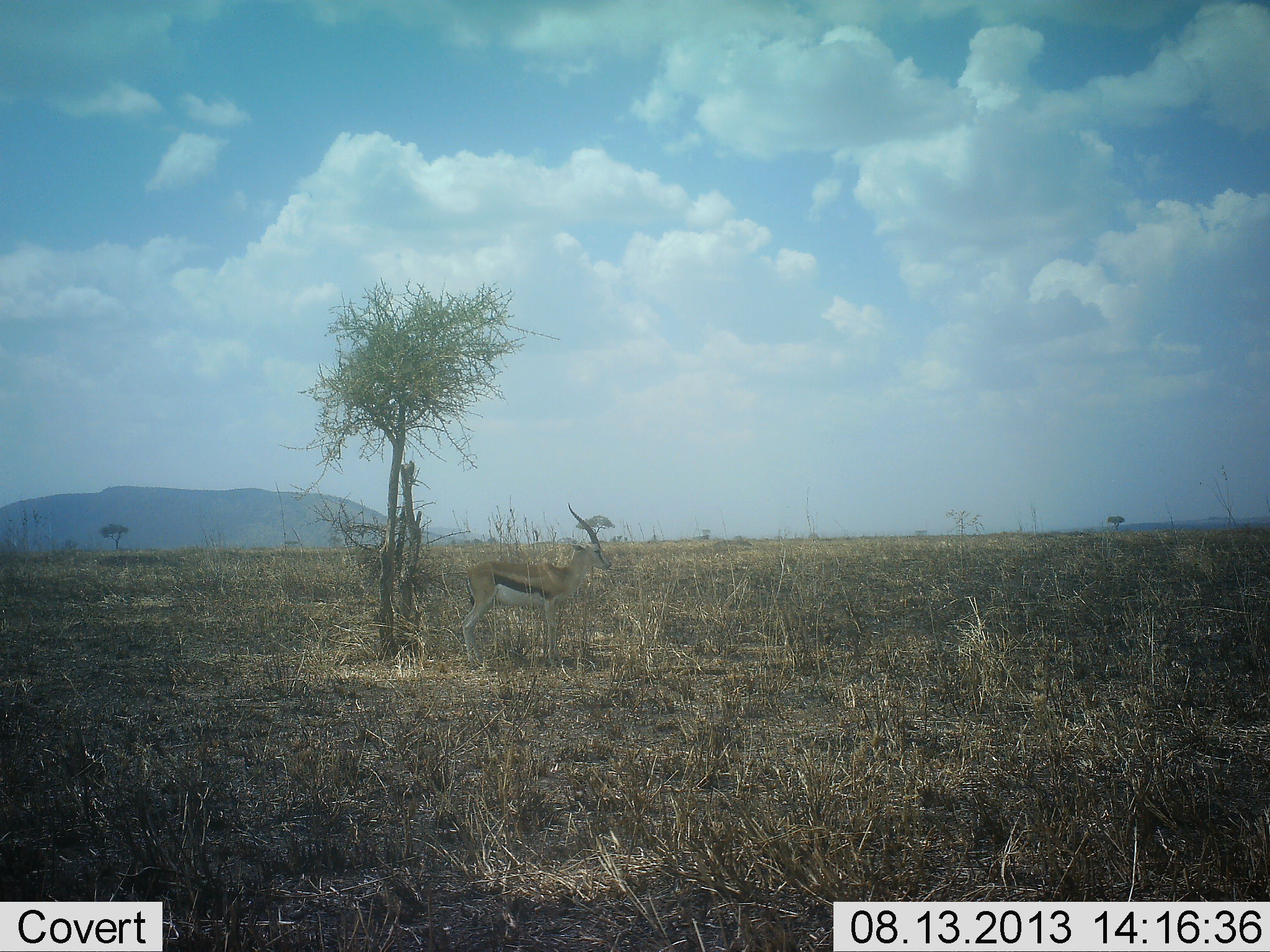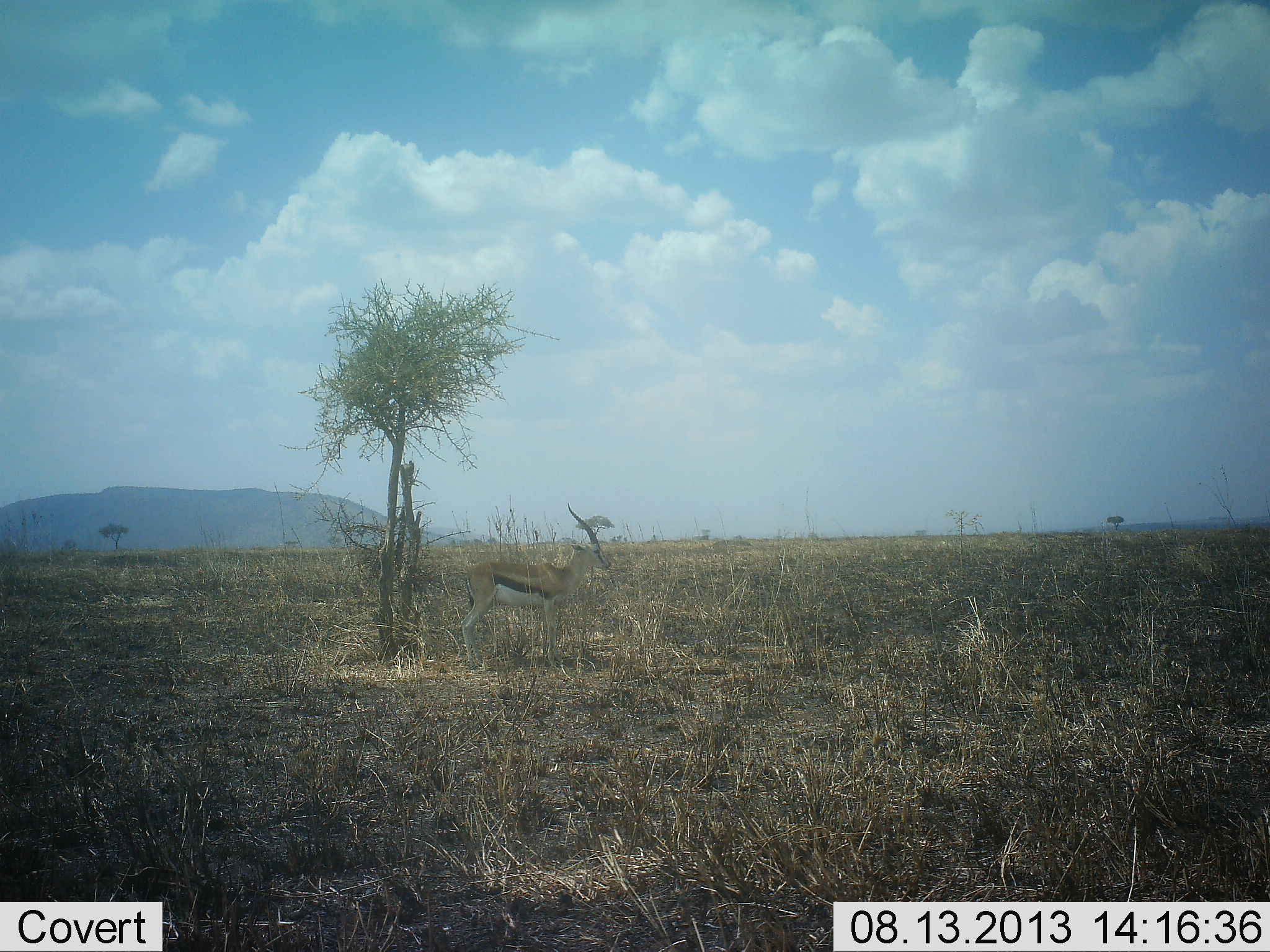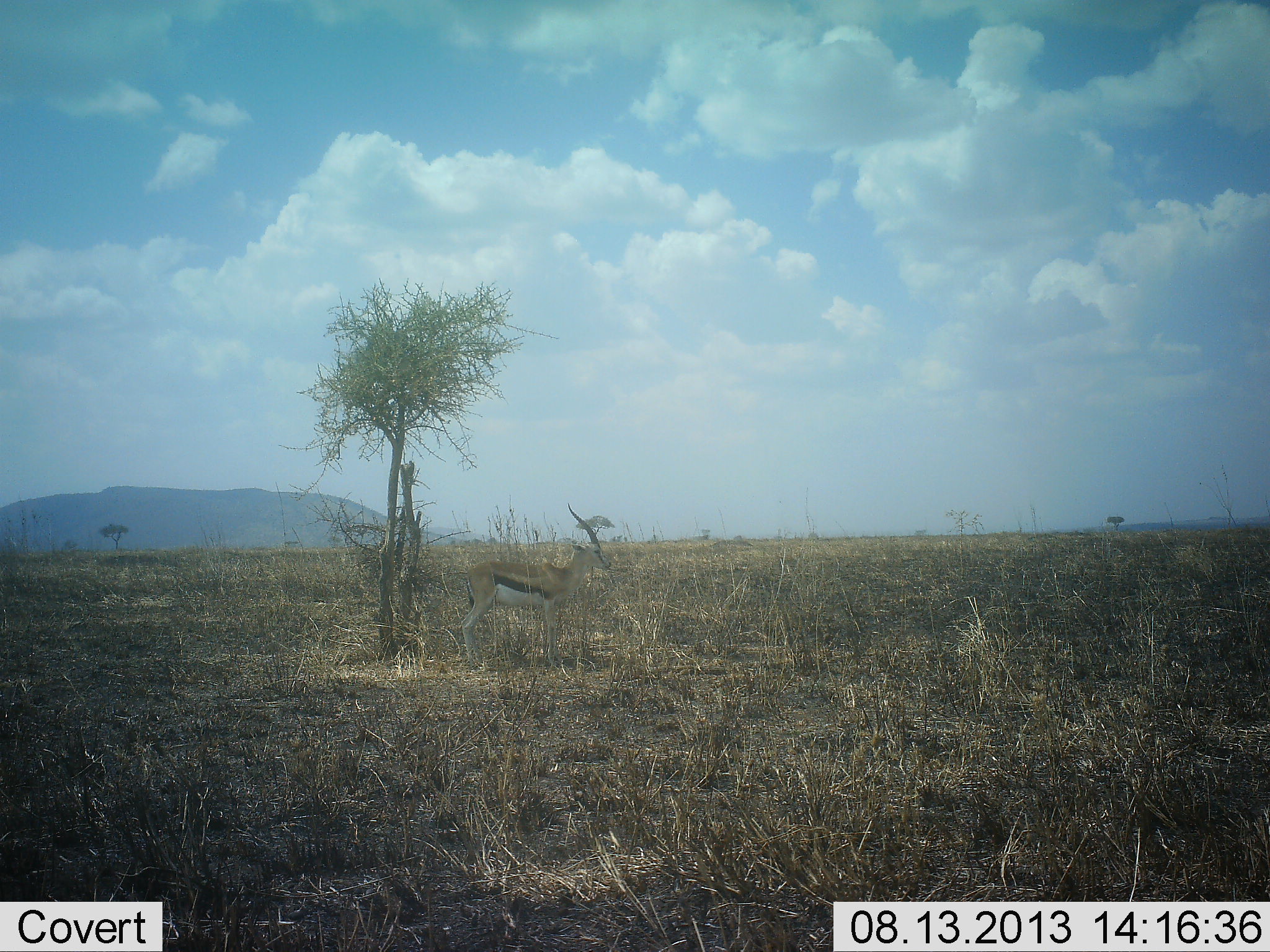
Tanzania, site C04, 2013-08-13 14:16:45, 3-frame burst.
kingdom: Animalia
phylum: Chordata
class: Mammalia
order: Artiodactyla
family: Bovidae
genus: Eudorcas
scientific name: Eudorcas thomsonii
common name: thomson's gazelle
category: gazellethomsons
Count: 1.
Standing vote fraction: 90%.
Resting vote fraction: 10%.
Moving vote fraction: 0%.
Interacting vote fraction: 0%.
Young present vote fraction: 0%.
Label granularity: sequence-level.